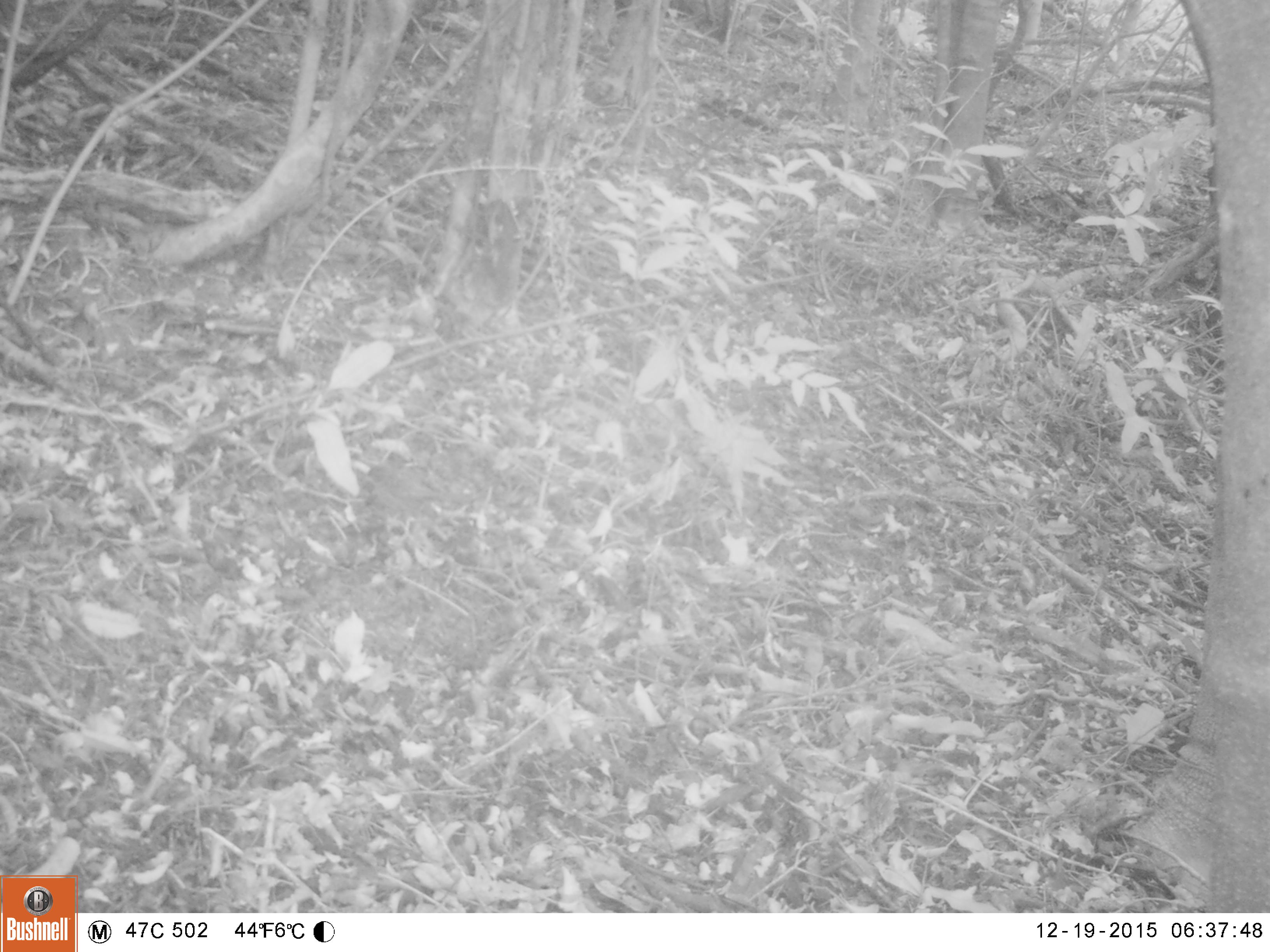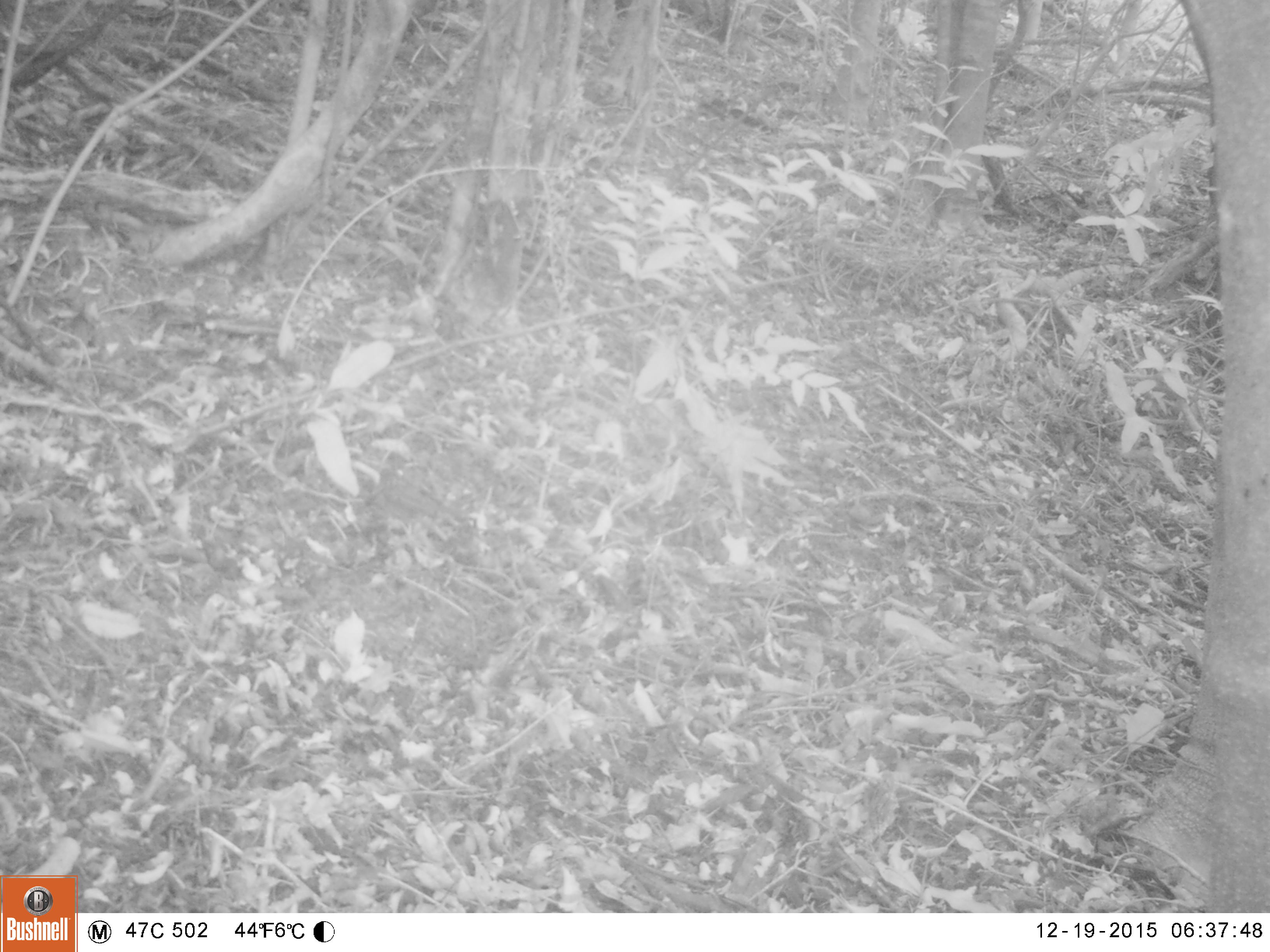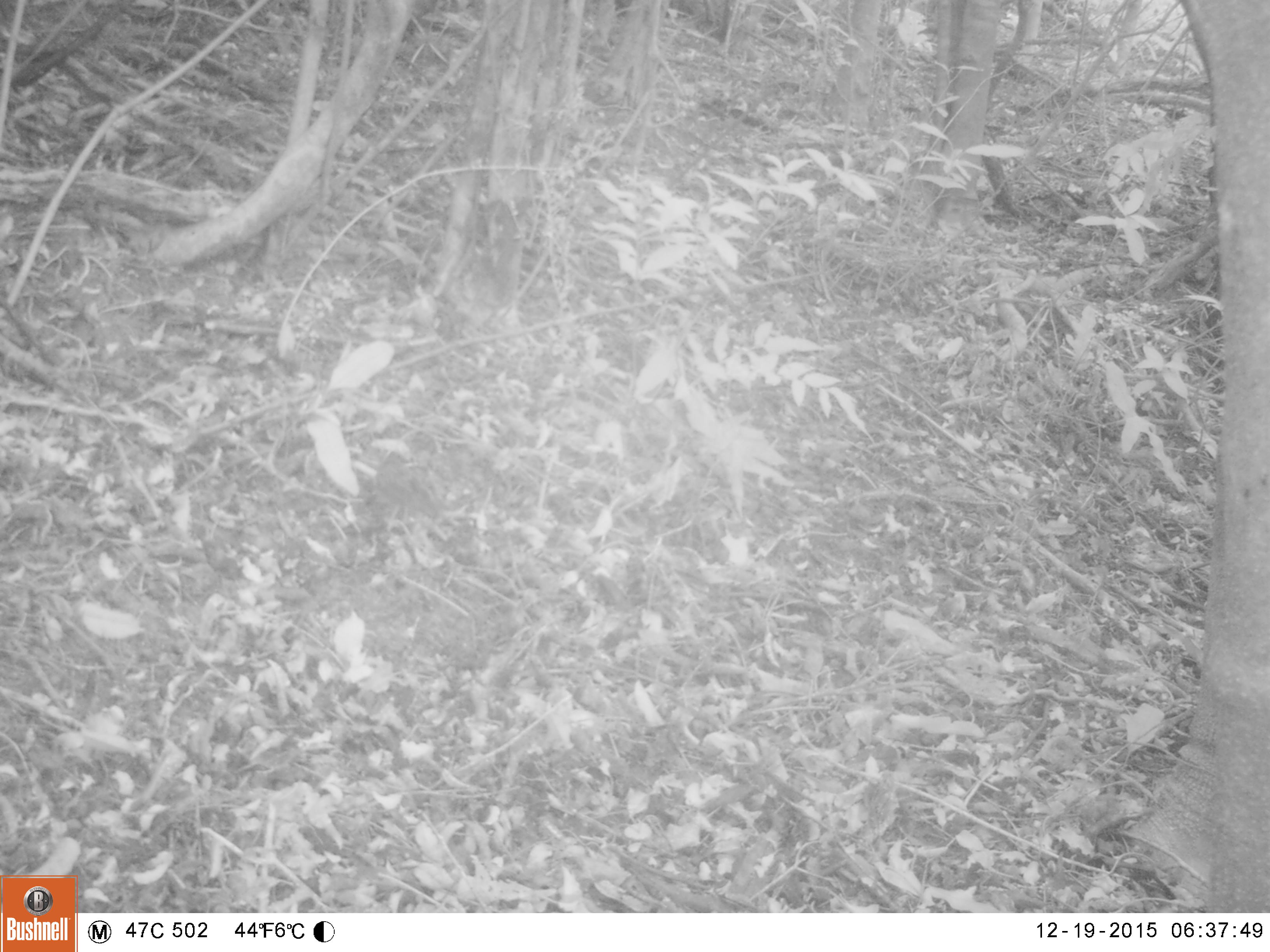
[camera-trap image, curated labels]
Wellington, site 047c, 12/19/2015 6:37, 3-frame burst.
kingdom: Animalia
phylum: Chordata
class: Aves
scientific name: Aves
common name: bird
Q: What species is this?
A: Bird (Aves).